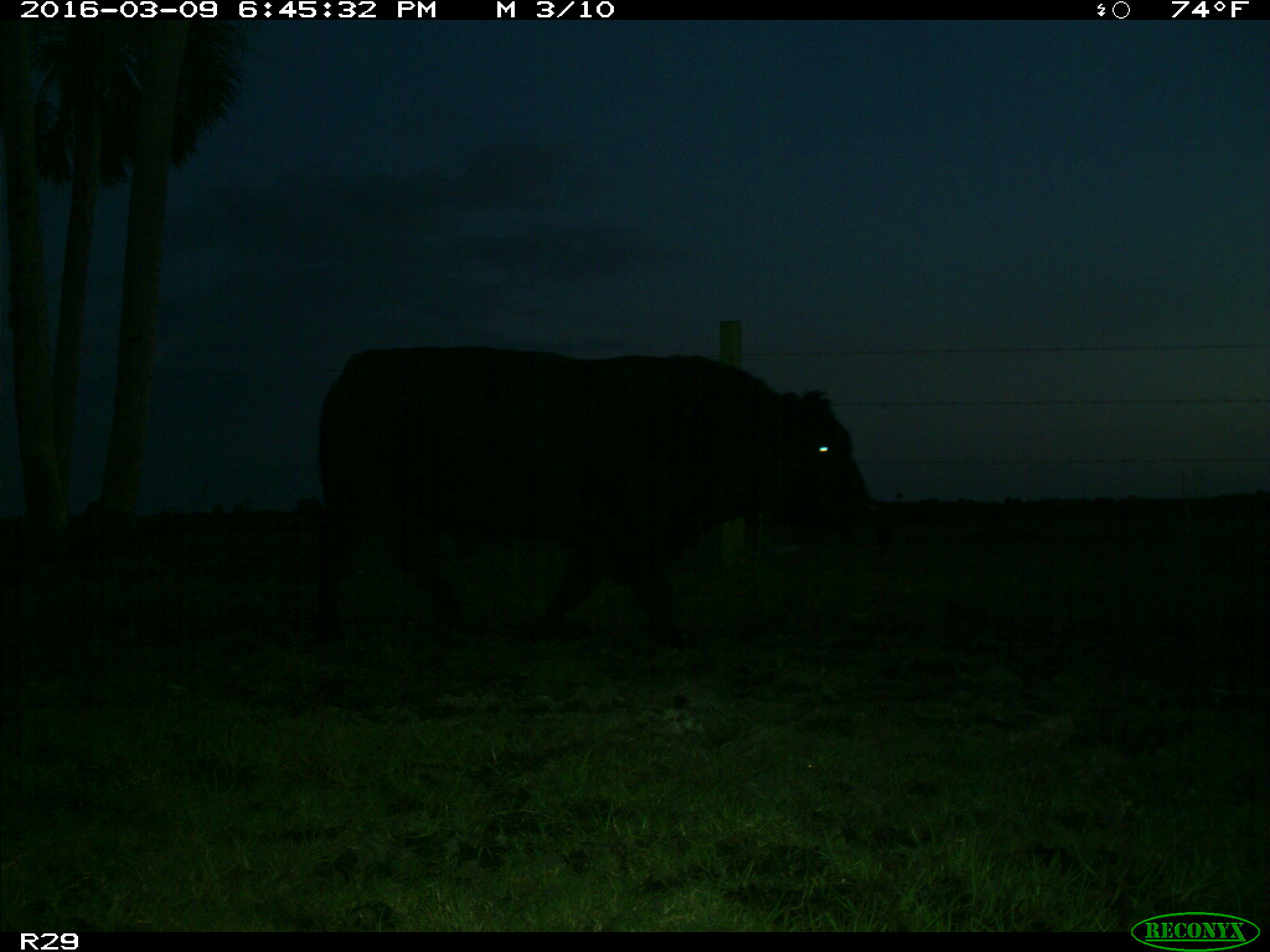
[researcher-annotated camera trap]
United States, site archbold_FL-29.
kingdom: Animalia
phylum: Chordata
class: Mammalia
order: Artiodactyla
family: Bovidae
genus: Bos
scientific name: Bos taurus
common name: domestic cow